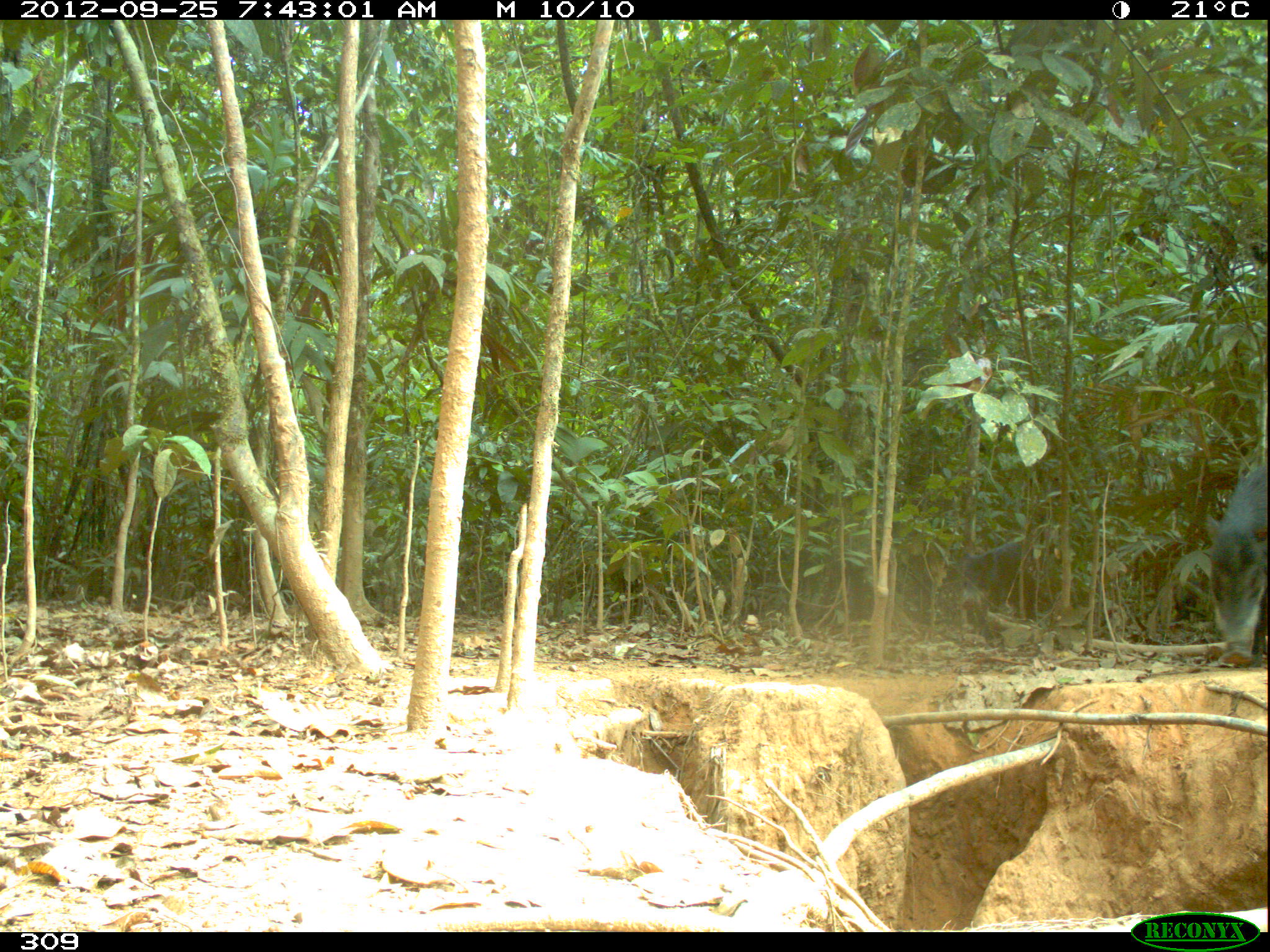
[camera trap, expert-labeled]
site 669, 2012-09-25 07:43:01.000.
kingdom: Animalia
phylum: Chordata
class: Mammalia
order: Artiodactyla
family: Tayassuidae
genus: Tayassu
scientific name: Tayassu pecari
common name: white-lipped peccary